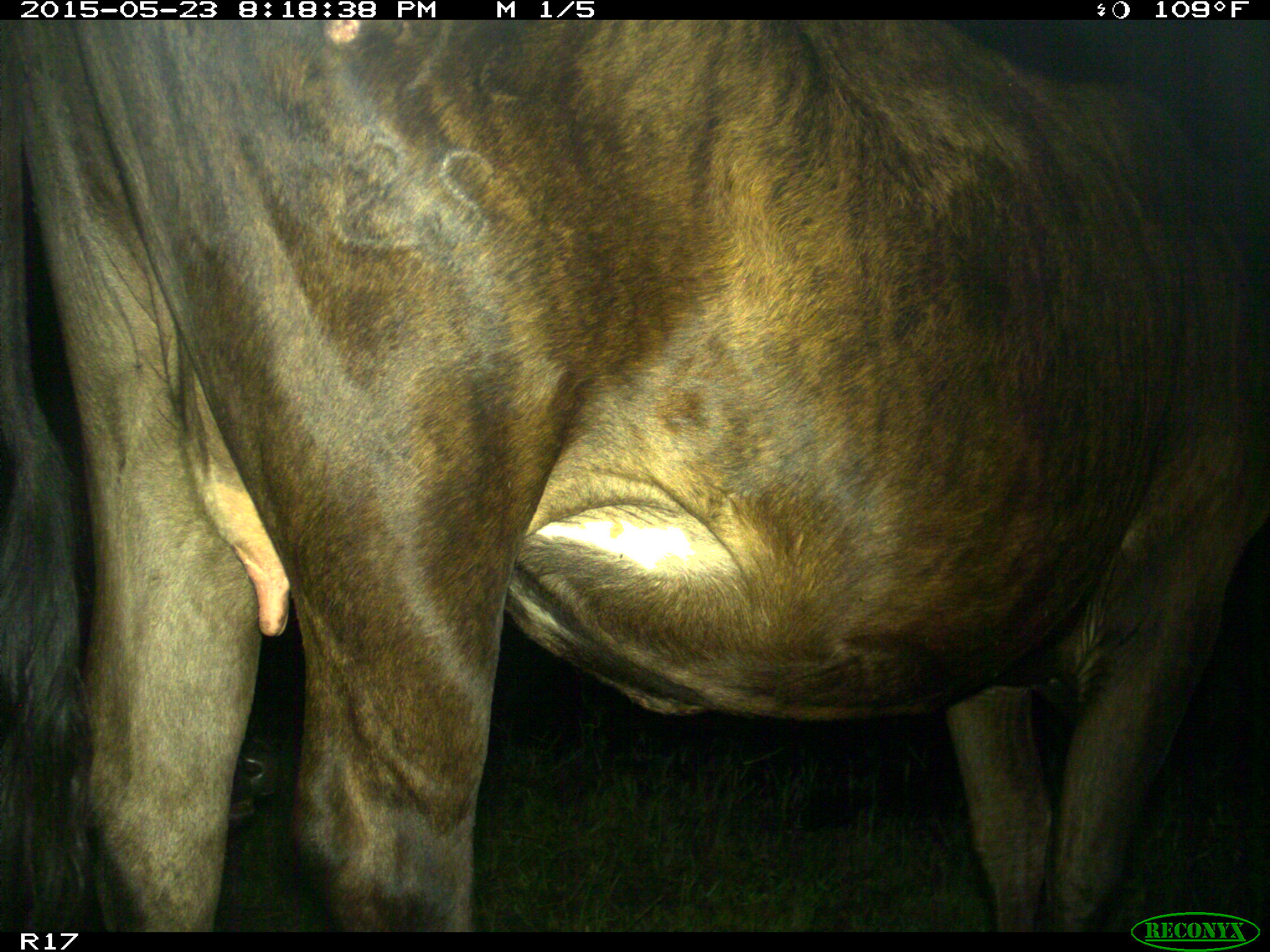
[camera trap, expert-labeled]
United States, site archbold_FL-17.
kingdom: Animalia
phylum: Chordata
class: Mammalia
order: Artiodactyla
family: Bovidae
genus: Bos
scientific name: Bos taurus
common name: domestic cow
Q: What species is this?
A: Bos taurus (domestic cow).